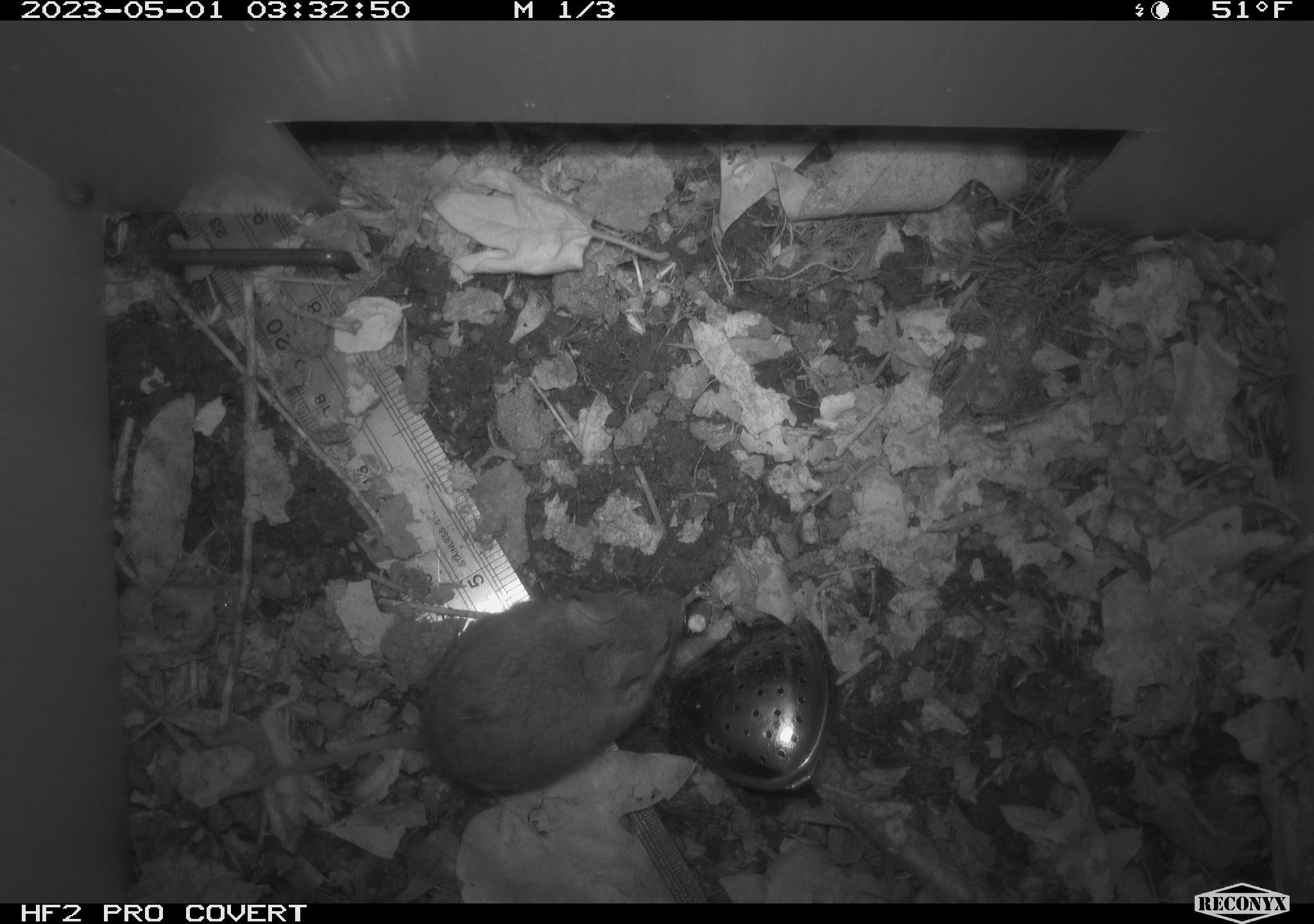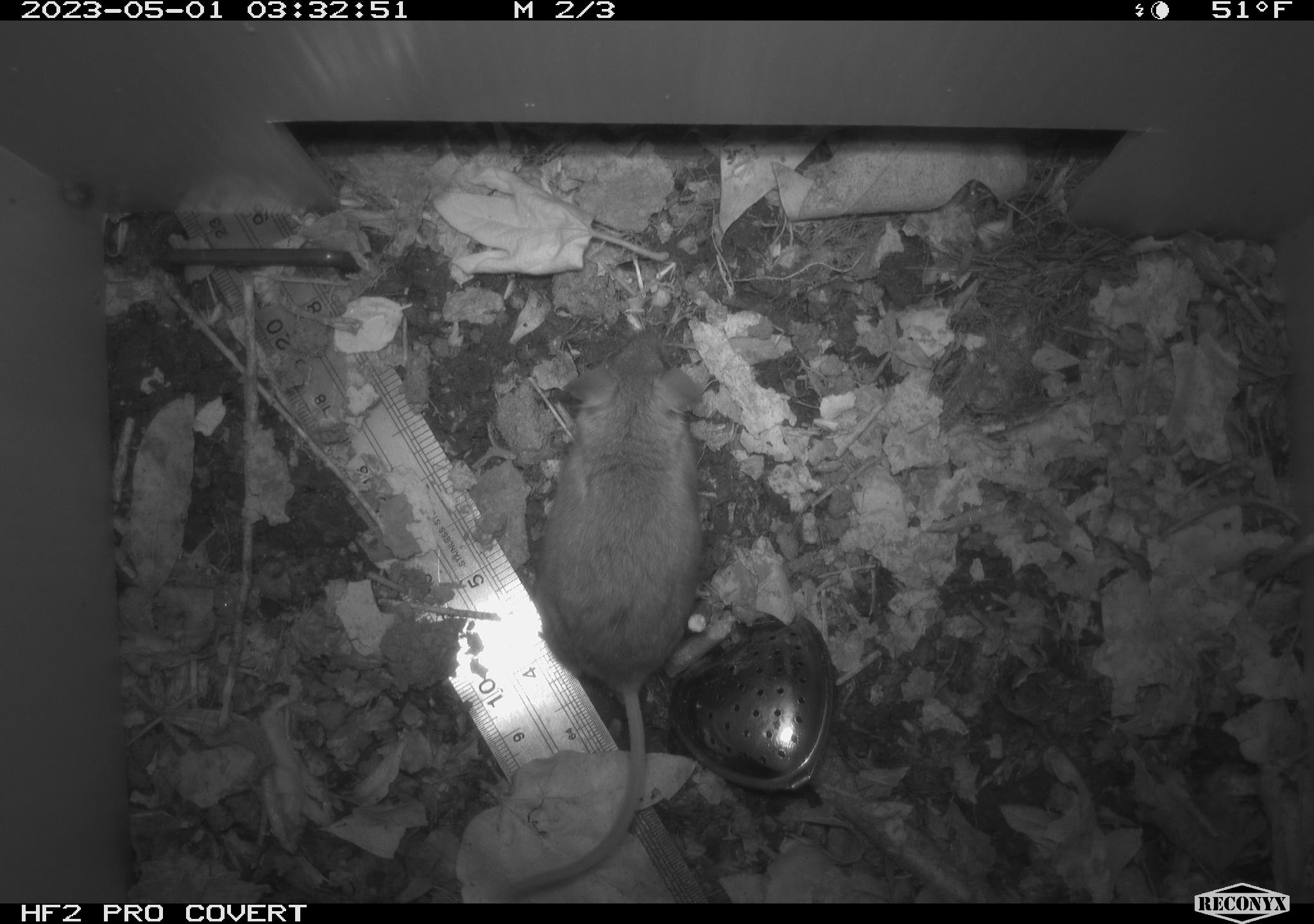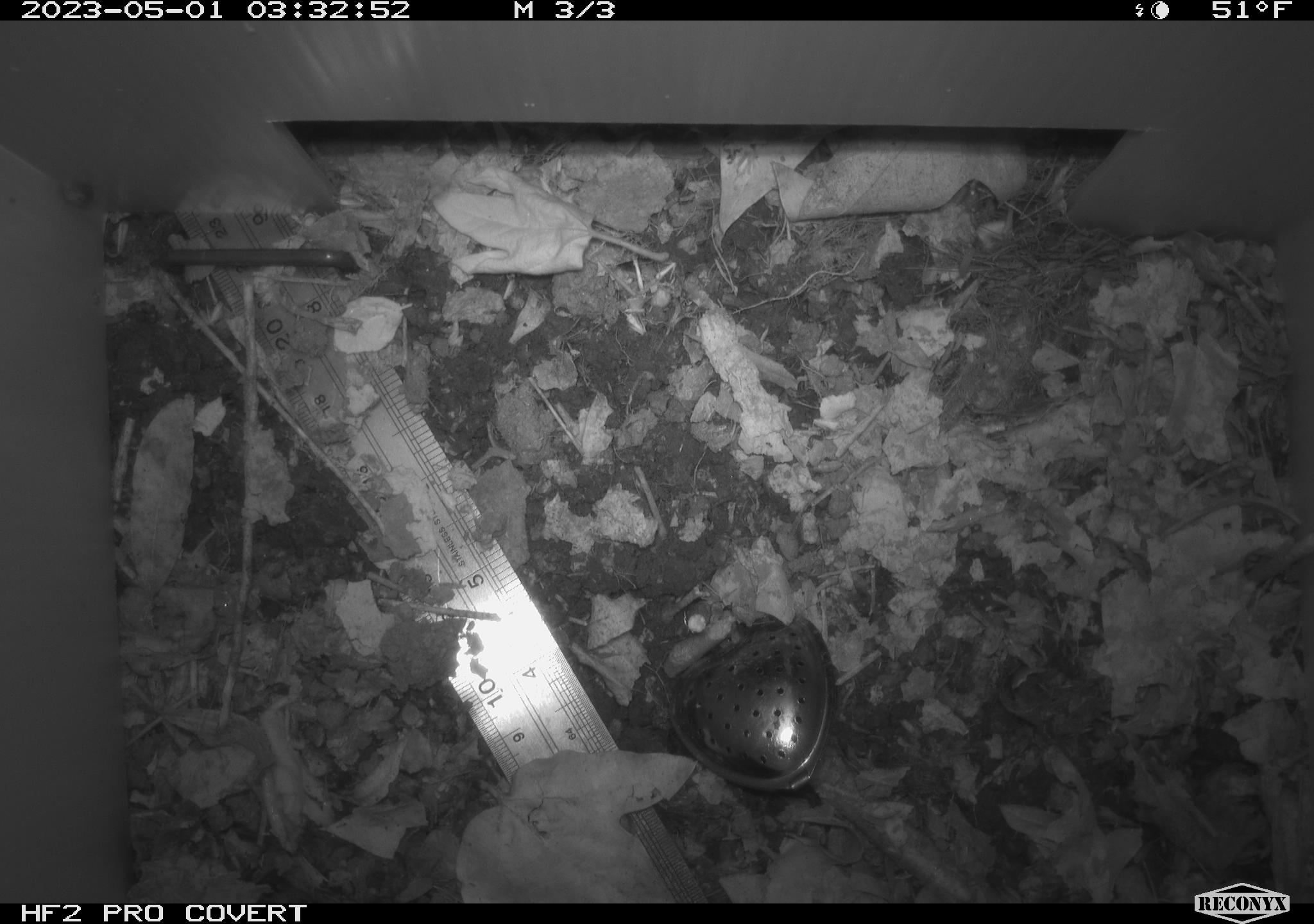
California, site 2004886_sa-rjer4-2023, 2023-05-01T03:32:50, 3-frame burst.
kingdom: Animalia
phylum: Chordata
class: Mammalia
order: Rodentia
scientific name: Rodentia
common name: mouse species